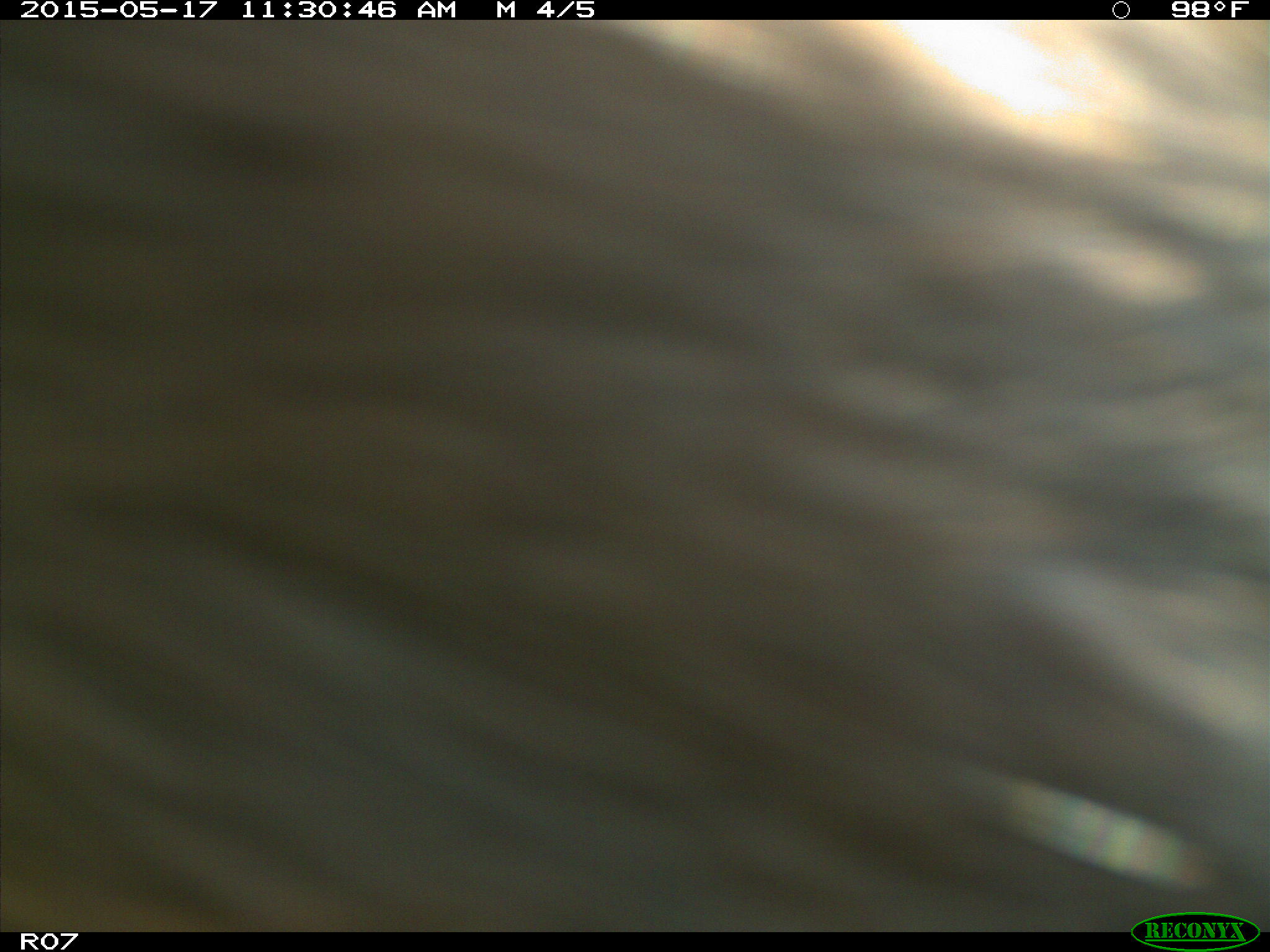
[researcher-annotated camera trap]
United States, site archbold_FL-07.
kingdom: Animalia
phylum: Chordata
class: Mammalia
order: Artiodactyla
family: Bovidae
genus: Bos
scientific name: Bos taurus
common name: domestic cow